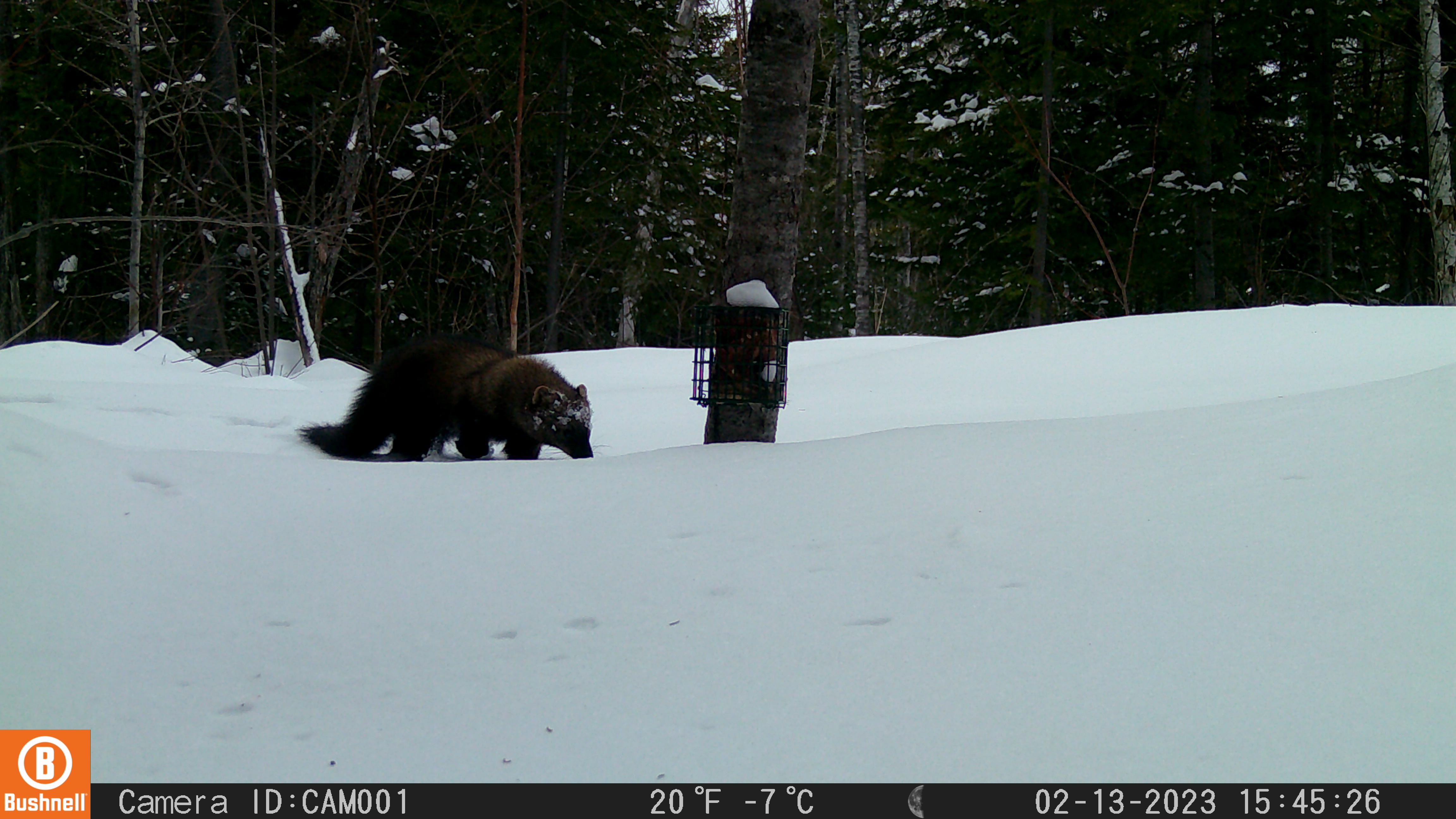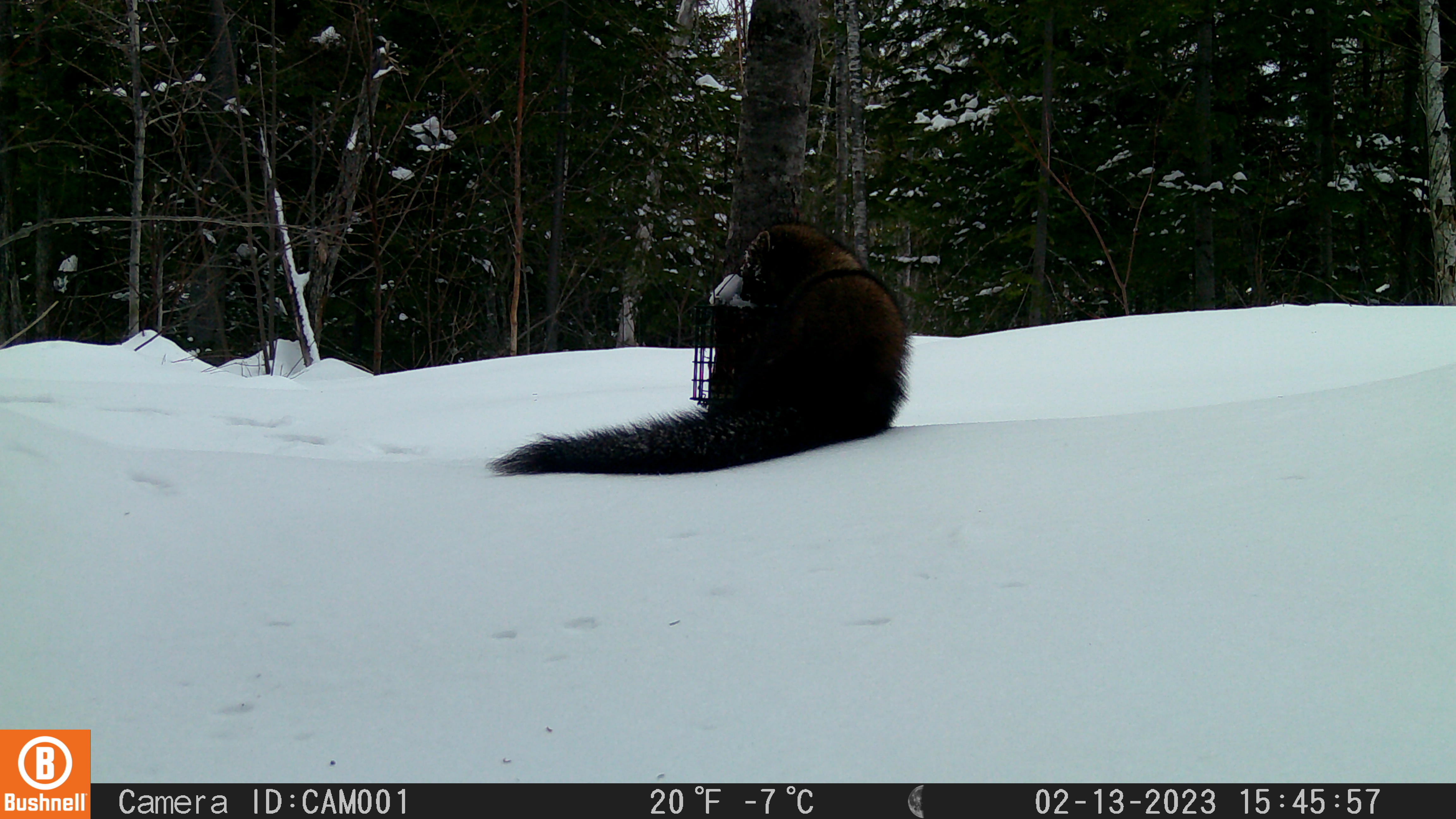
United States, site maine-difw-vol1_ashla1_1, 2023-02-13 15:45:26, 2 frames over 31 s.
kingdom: Animalia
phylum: Chordata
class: Mammalia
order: Carnivora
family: Mustelidae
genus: Pekania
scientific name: Pekania pennanti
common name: fisher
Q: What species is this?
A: Fisher (Pekania pennanti).